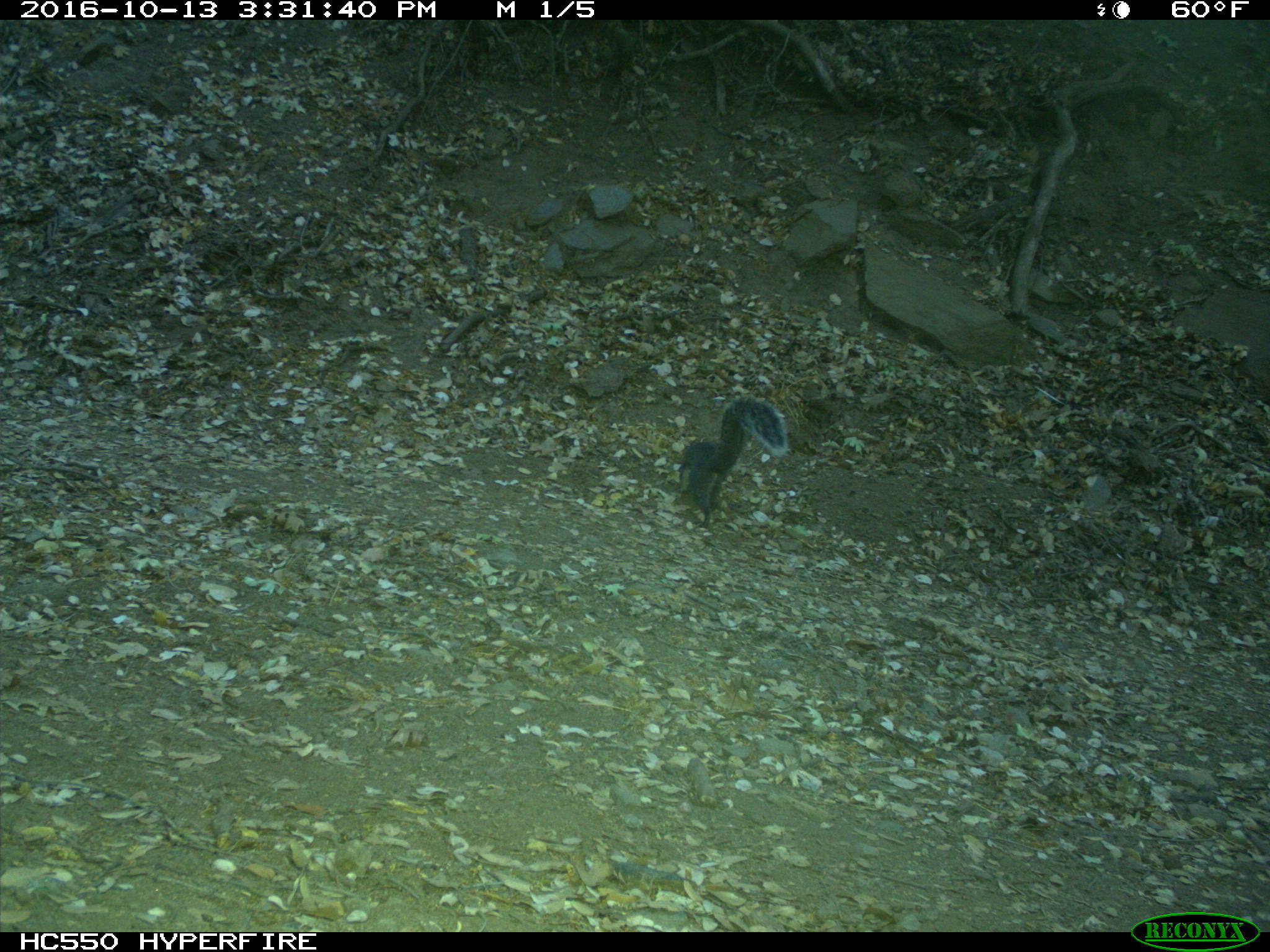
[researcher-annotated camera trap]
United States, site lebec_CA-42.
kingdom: Animalia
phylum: Chordata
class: Mammalia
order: Rodentia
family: Sciuridae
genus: Sciurus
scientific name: Sciurus carolinensis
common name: eastern gray squirrel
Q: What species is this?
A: Sciurus carolinensis (eastern gray squirrel).